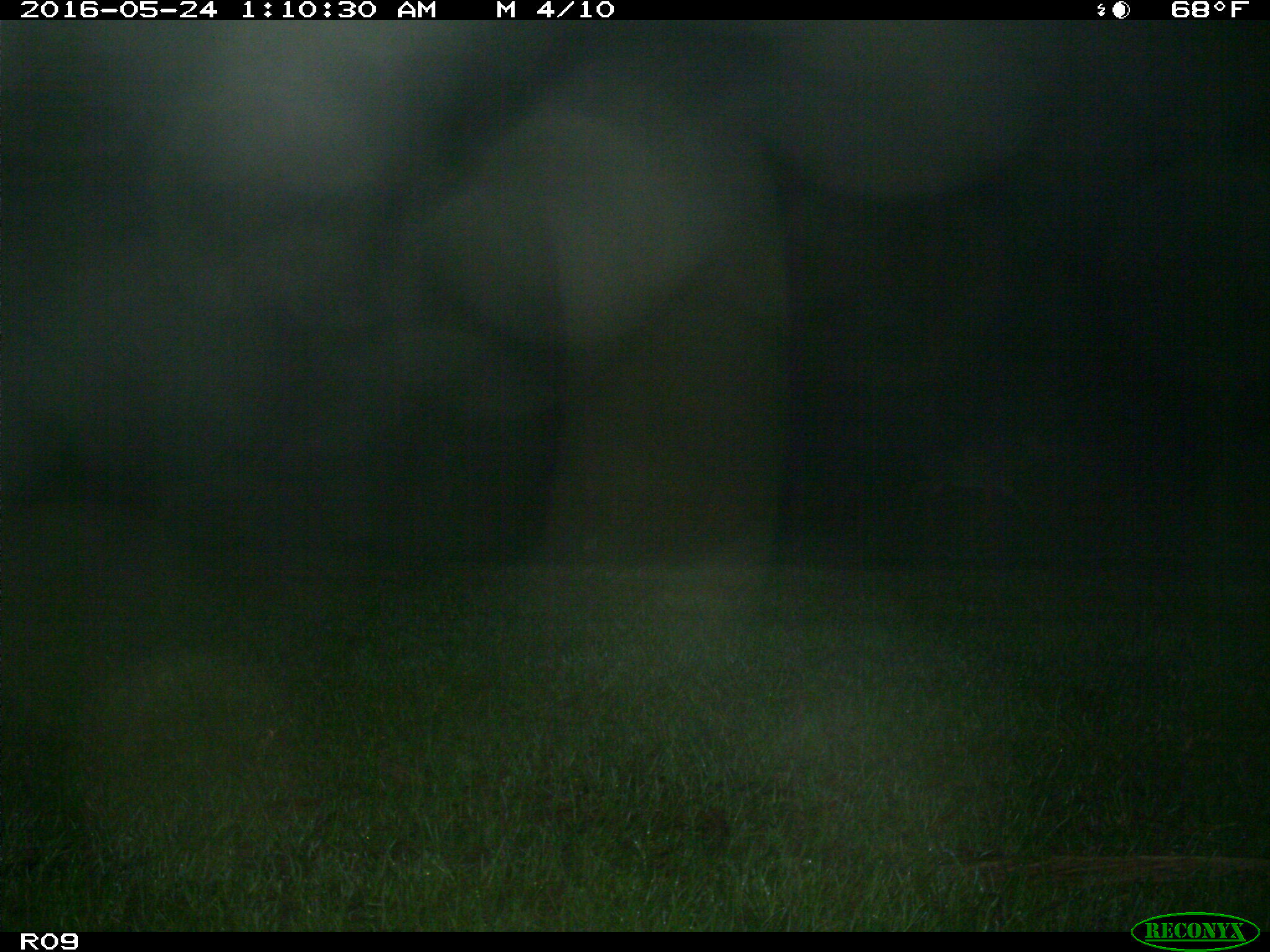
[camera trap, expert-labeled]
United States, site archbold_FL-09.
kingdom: Animalia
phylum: Chordata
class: Mammalia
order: Artiodactyla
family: Cervidae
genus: Odocoileus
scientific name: Odocoileus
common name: deer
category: unidentified deer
Unidentified deer (deer) (Odocoileus).